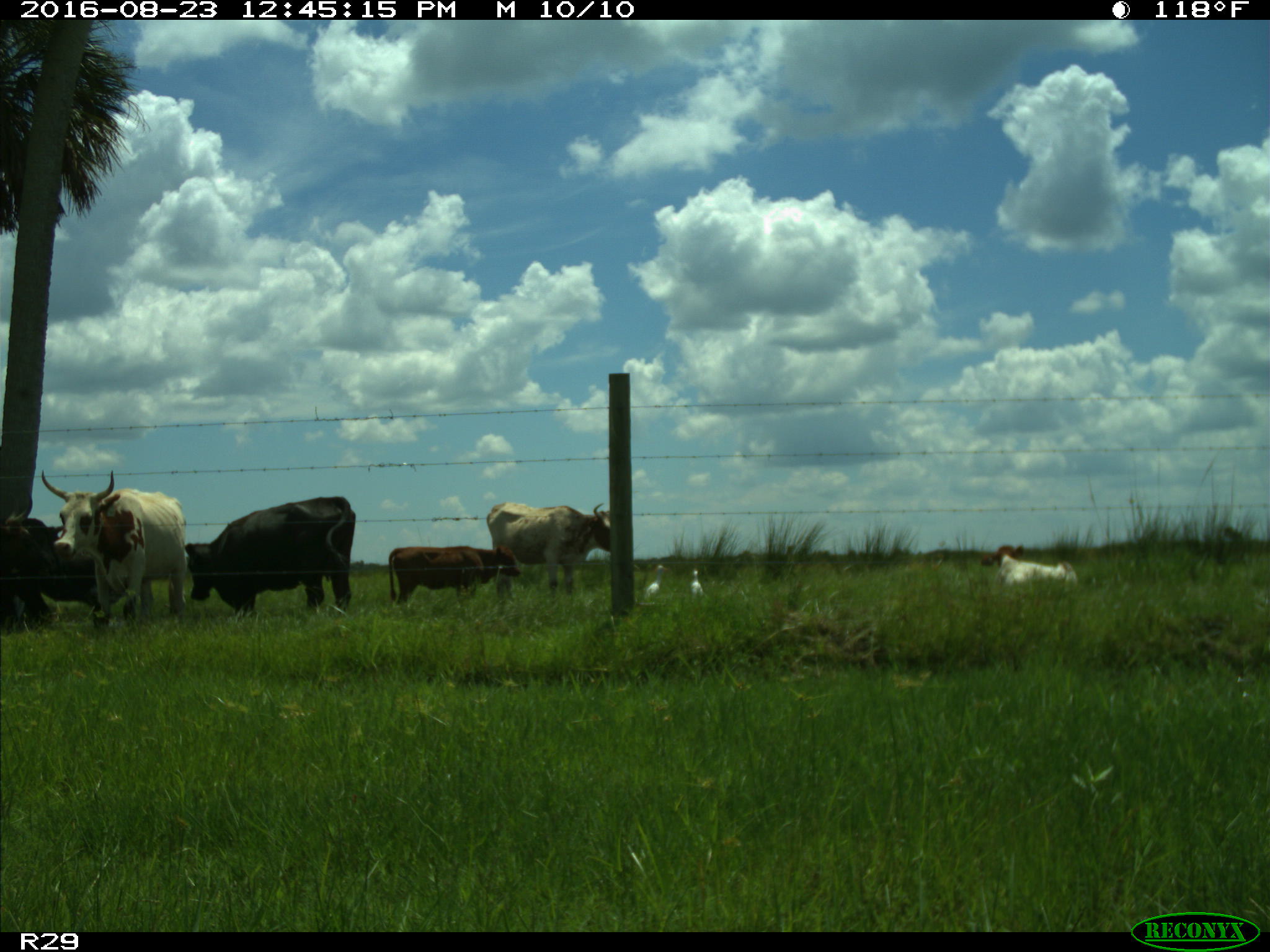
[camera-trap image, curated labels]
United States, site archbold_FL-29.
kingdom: Animalia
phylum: Chordata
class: Mammalia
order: Artiodactyla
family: Bovidae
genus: Bos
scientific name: Bos taurus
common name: domestic cow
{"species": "Bos taurus (domestic cow)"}